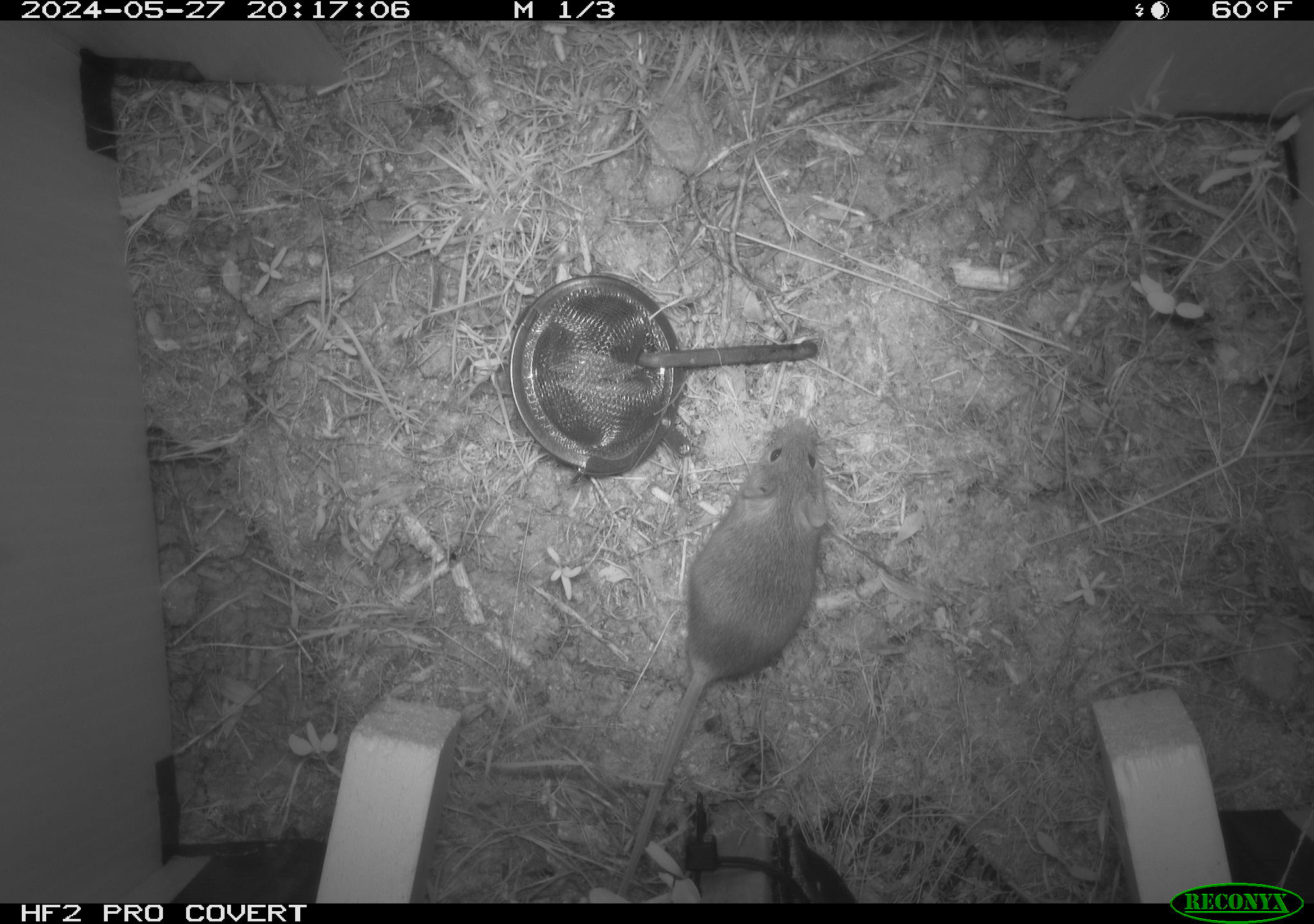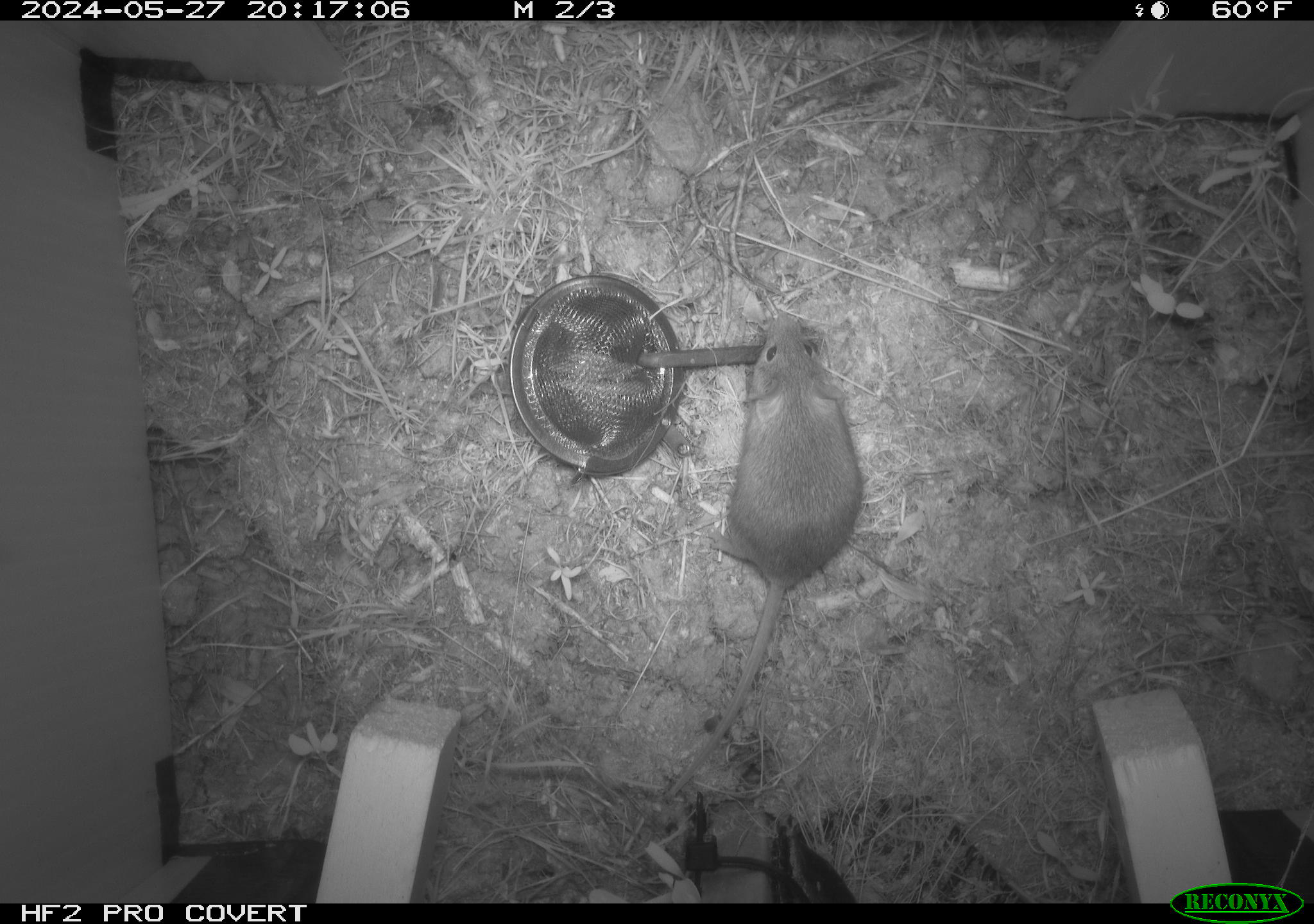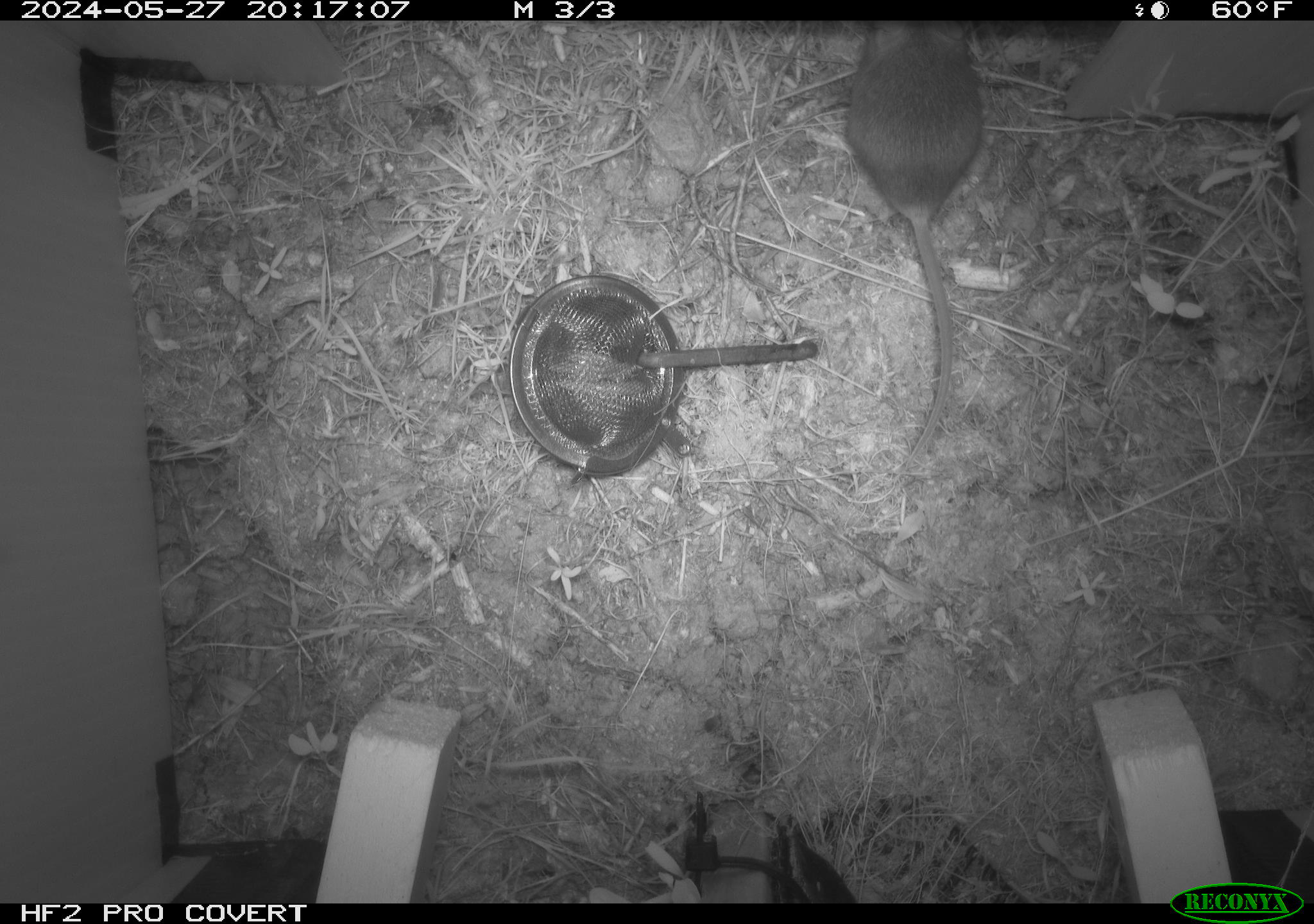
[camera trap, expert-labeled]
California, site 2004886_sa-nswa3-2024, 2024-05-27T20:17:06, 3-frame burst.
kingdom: Animalia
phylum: Chordata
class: Mammalia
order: Rodentia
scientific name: Rodentia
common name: rodent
Rodent (Rodentia).